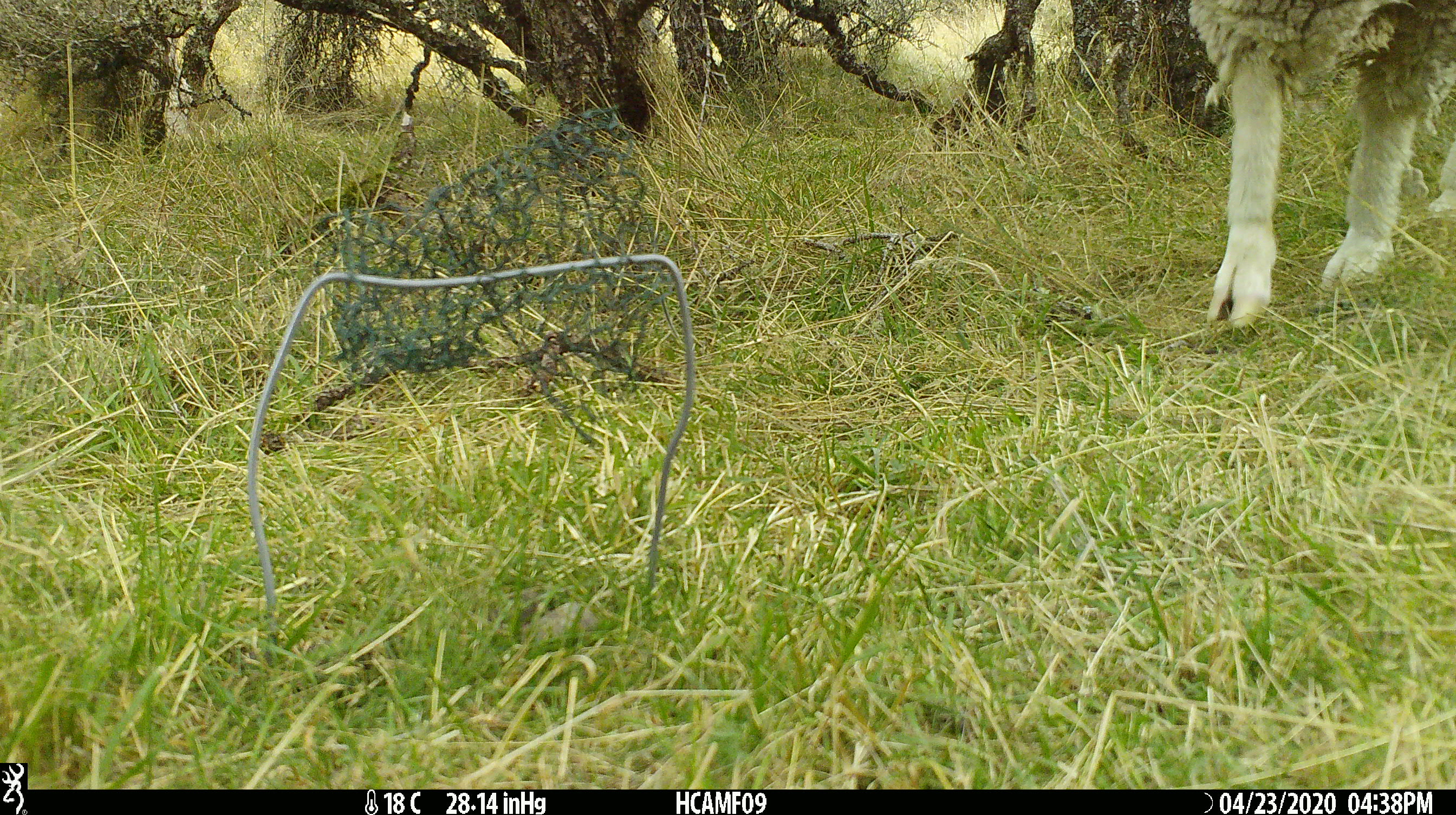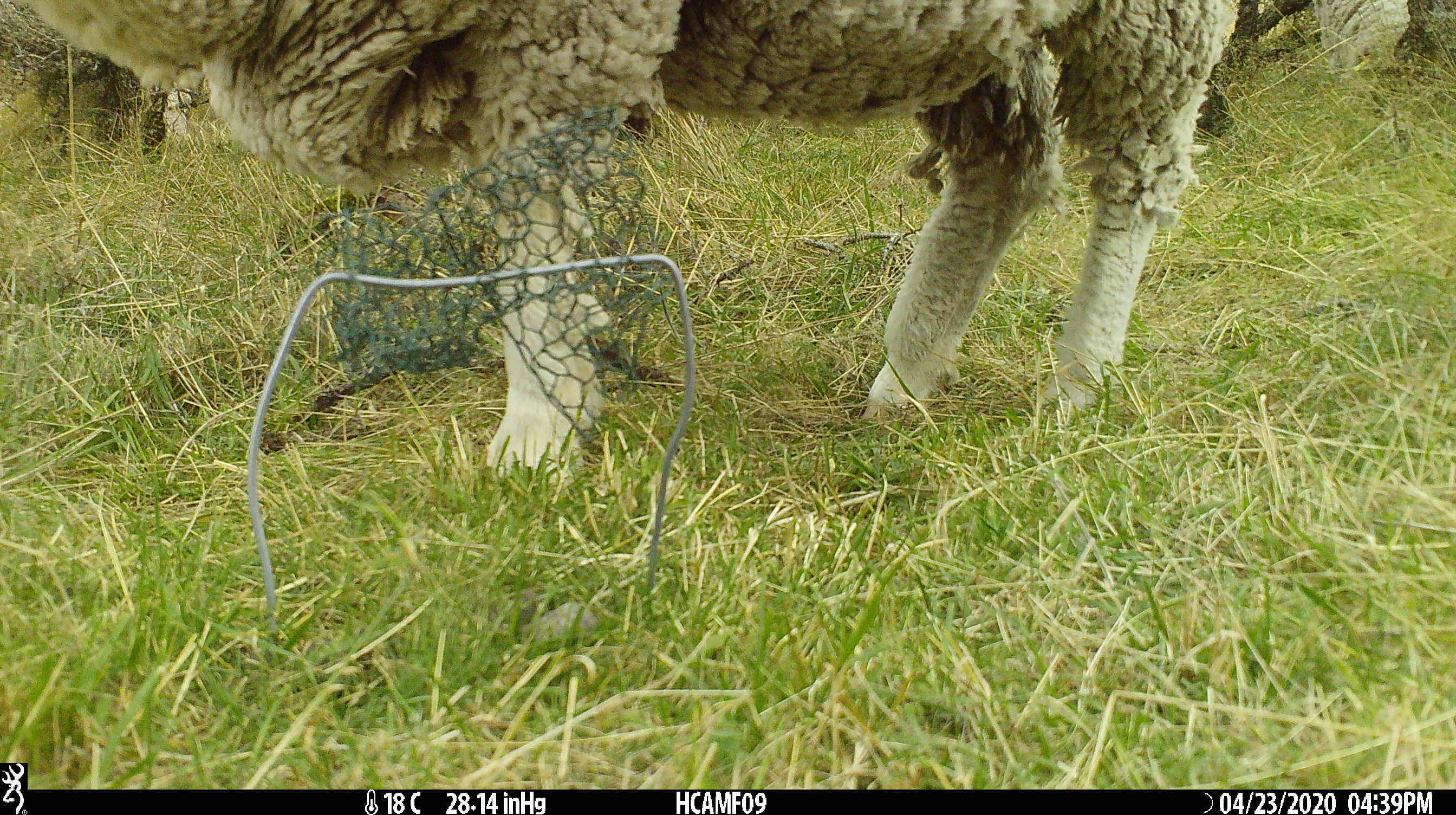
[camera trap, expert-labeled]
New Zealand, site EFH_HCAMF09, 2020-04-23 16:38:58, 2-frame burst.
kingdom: Animalia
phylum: Chordata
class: Mammalia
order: Artiodactyla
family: Bovidae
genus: Ovis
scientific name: Ovis aries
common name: domestic sheep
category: sheep